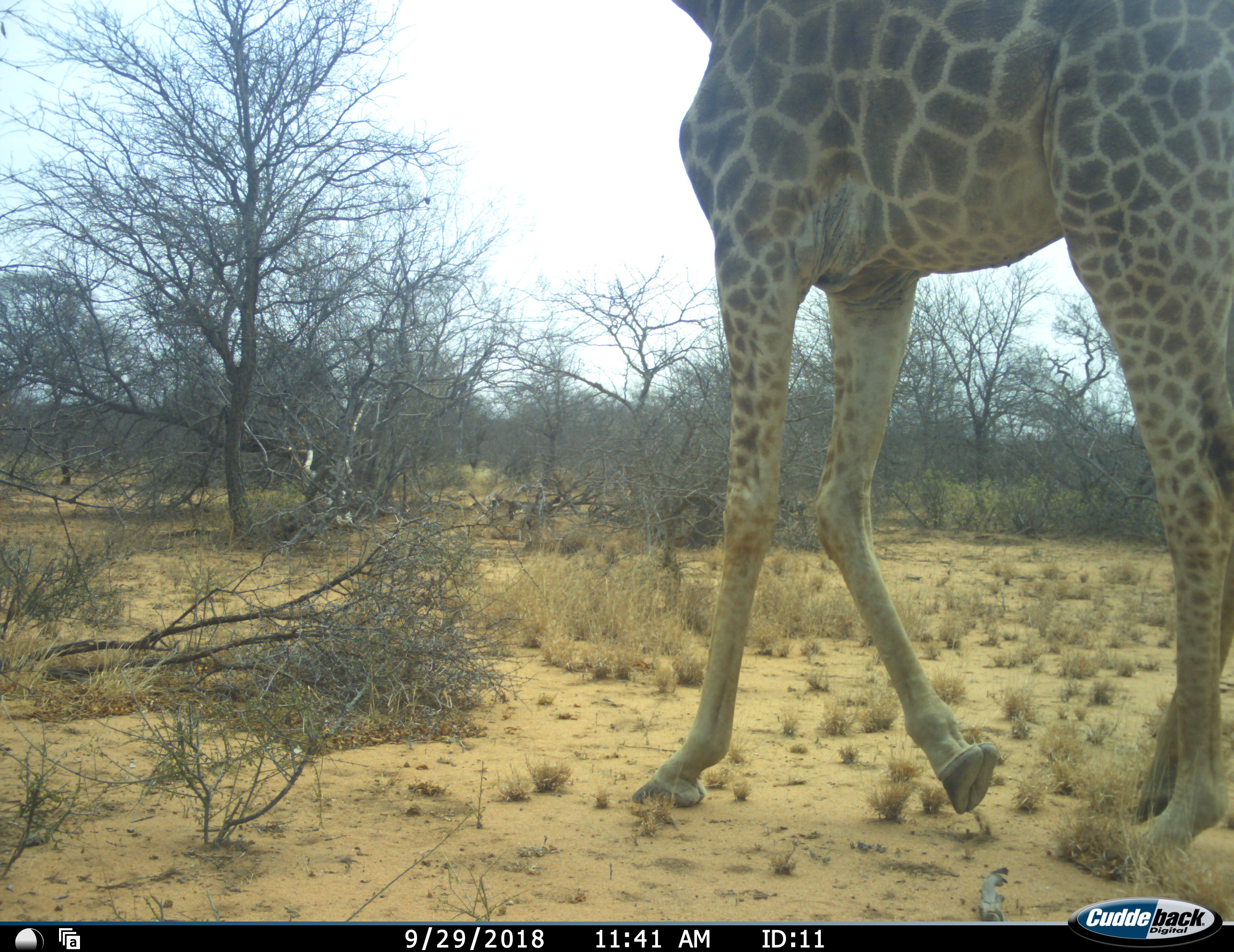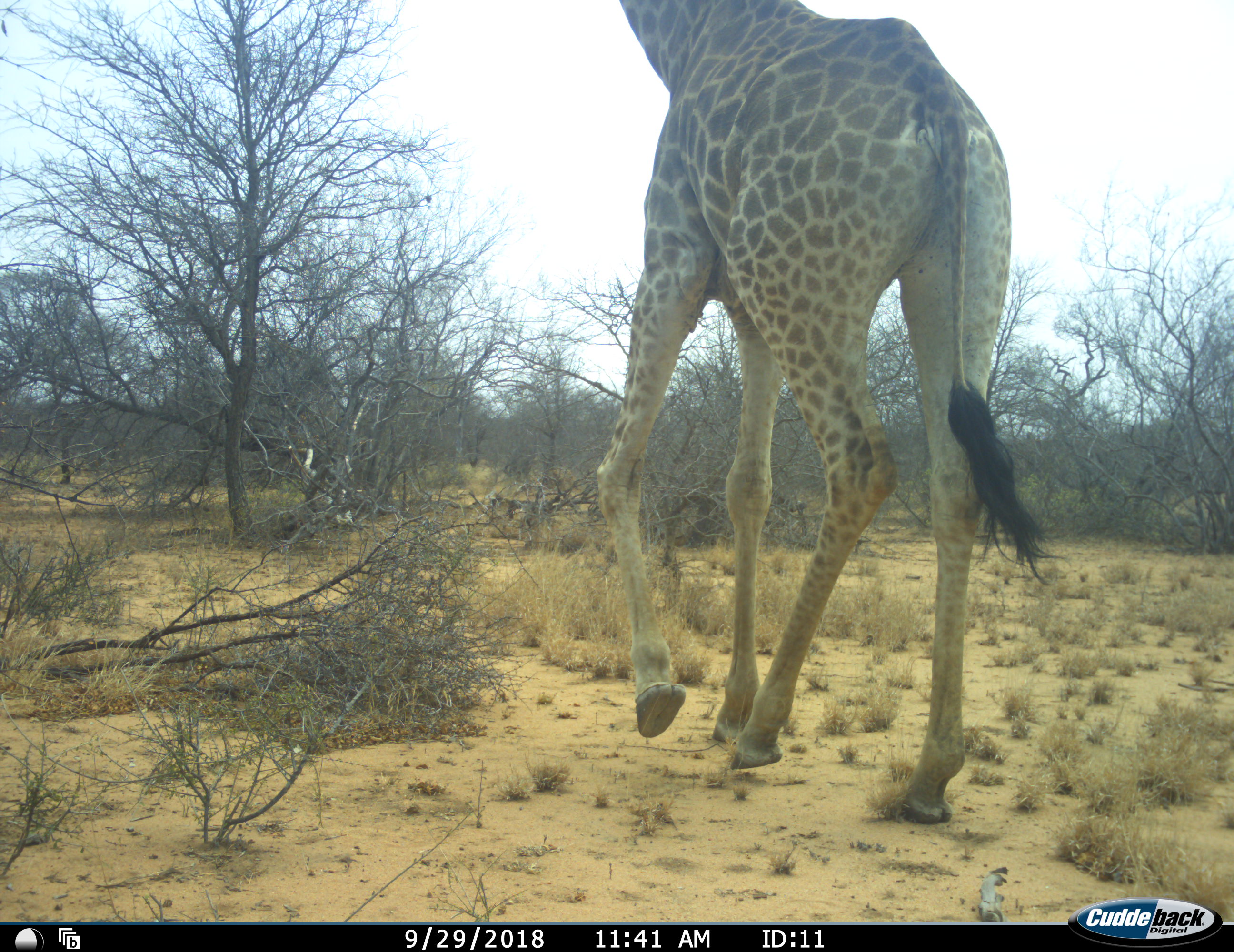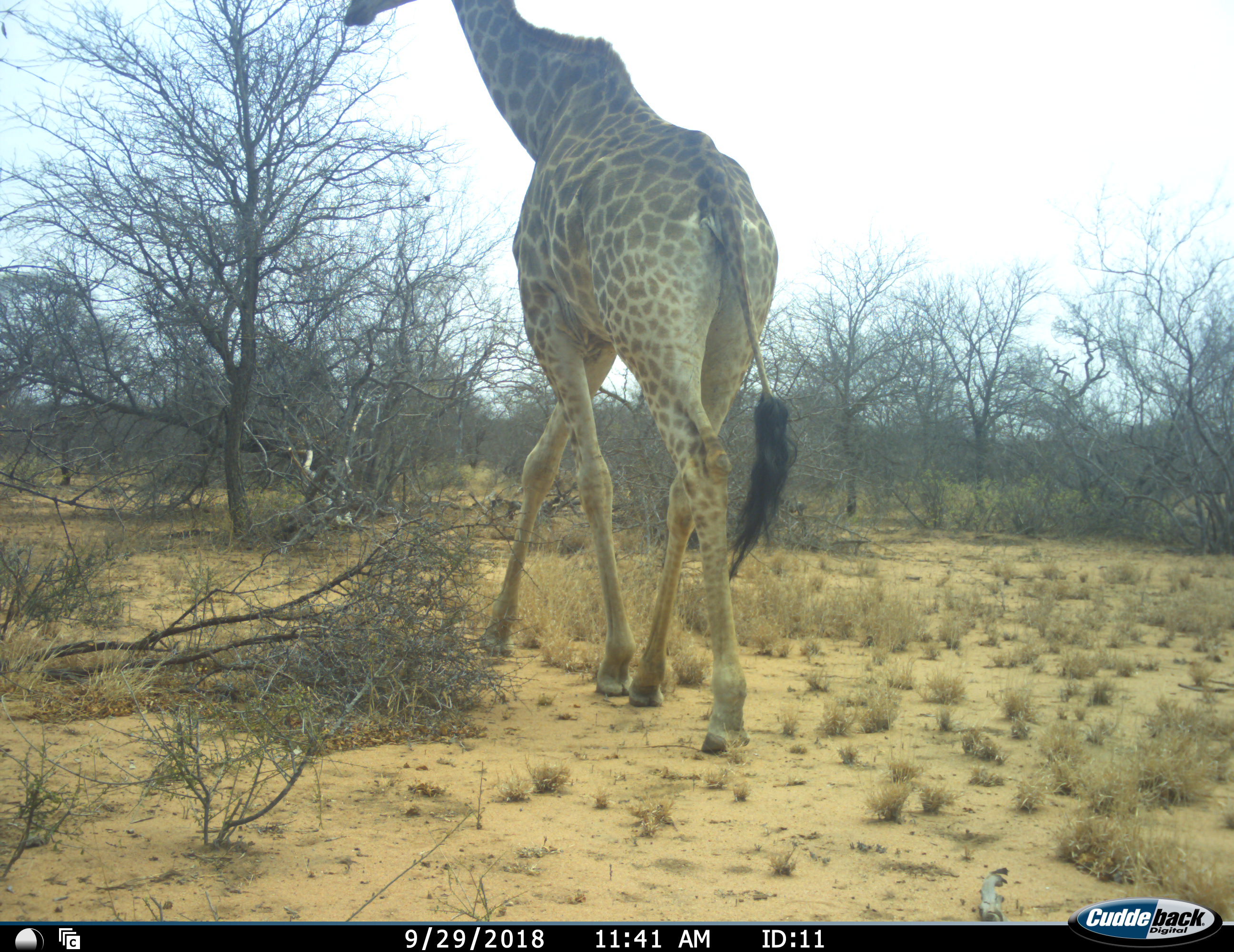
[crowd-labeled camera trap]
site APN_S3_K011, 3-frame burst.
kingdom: Animalia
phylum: Chordata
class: Mammalia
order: Artiodactyla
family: Giraffidae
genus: Giraffa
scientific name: Giraffa camelopardalis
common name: giraffe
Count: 1.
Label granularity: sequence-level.